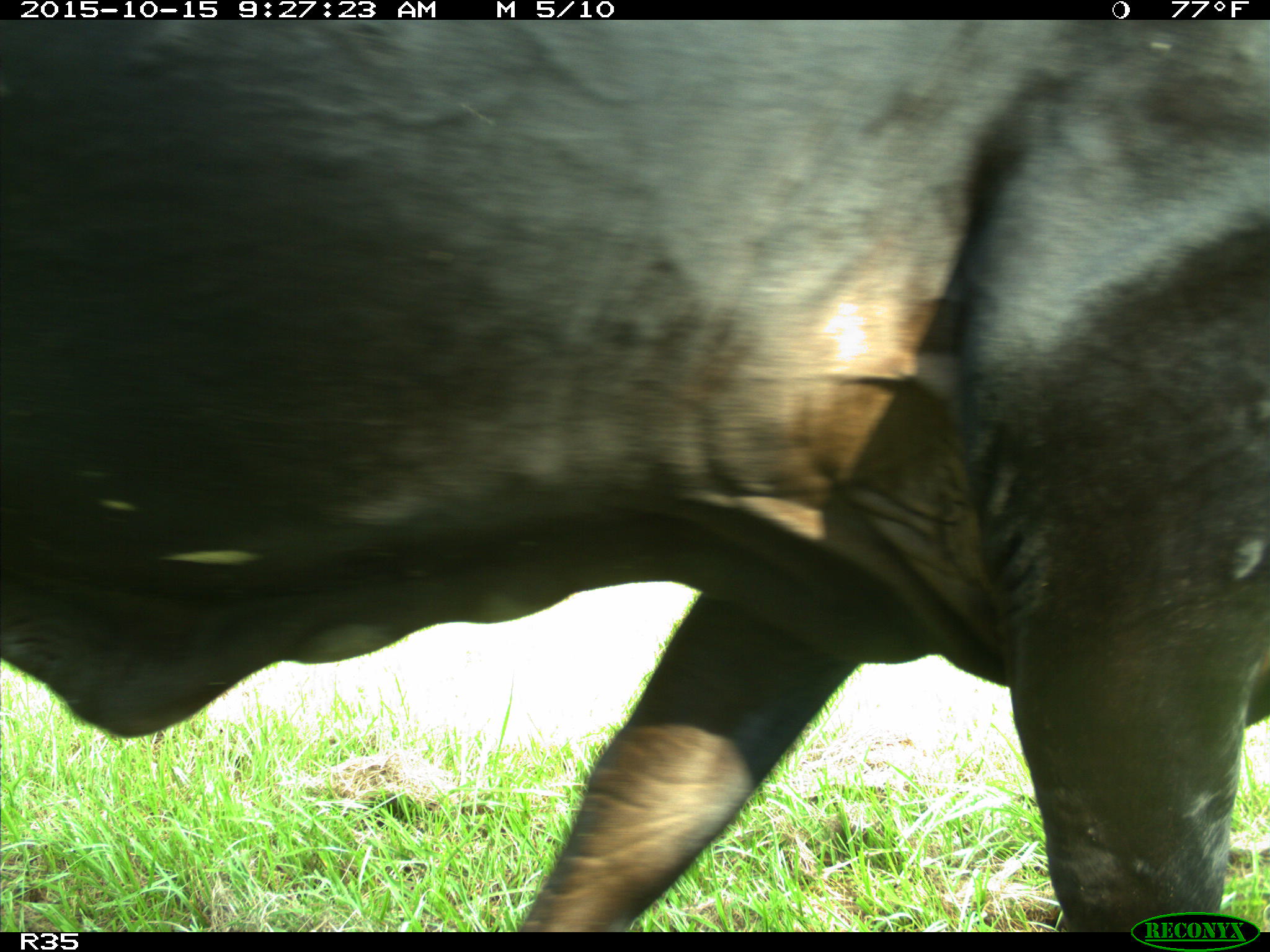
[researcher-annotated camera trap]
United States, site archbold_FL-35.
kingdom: Animalia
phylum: Chordata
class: Mammalia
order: Artiodactyla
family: Bovidae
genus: Bos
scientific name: Bos taurus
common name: domestic cow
Bos taurus (domestic cow).